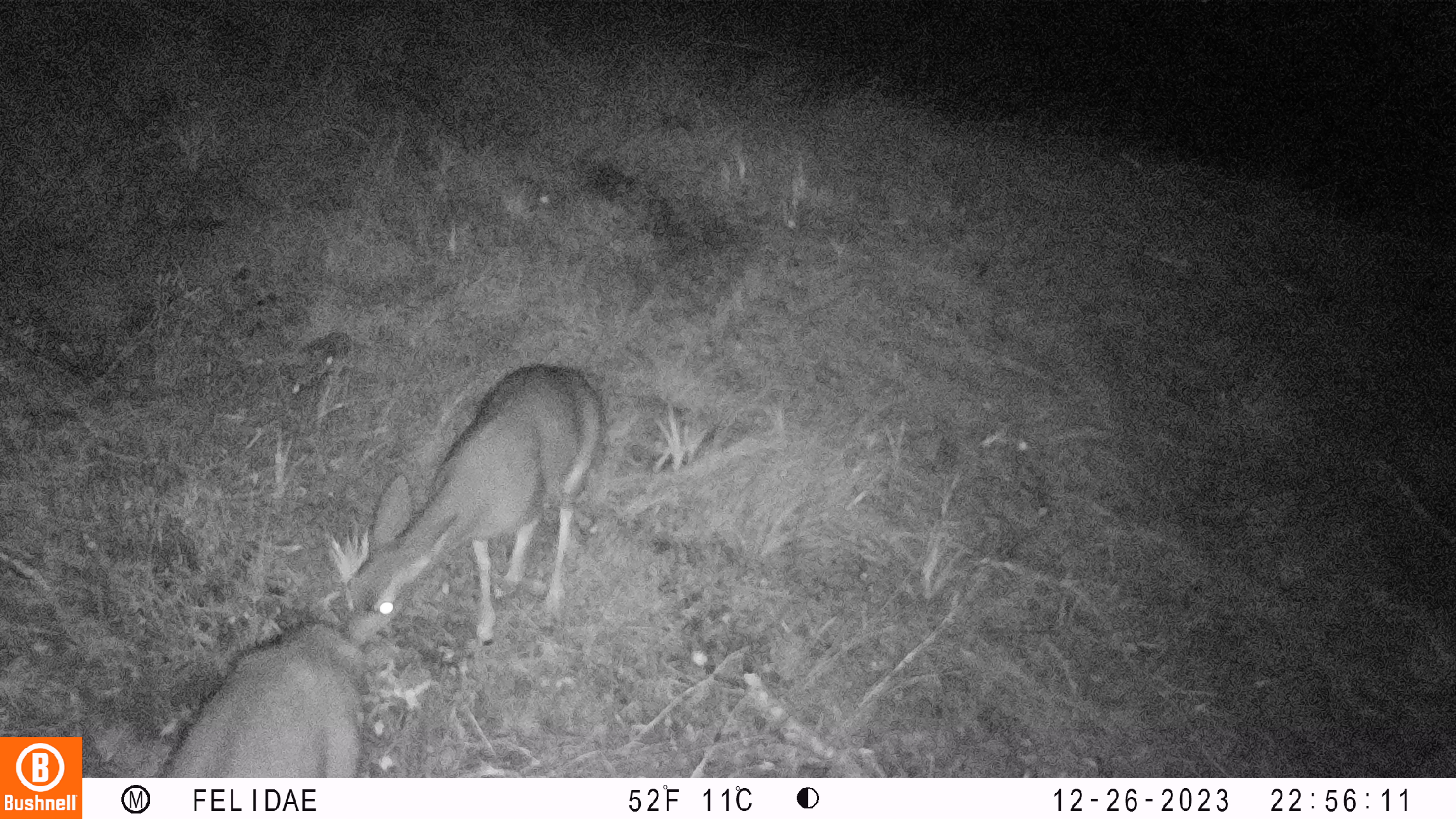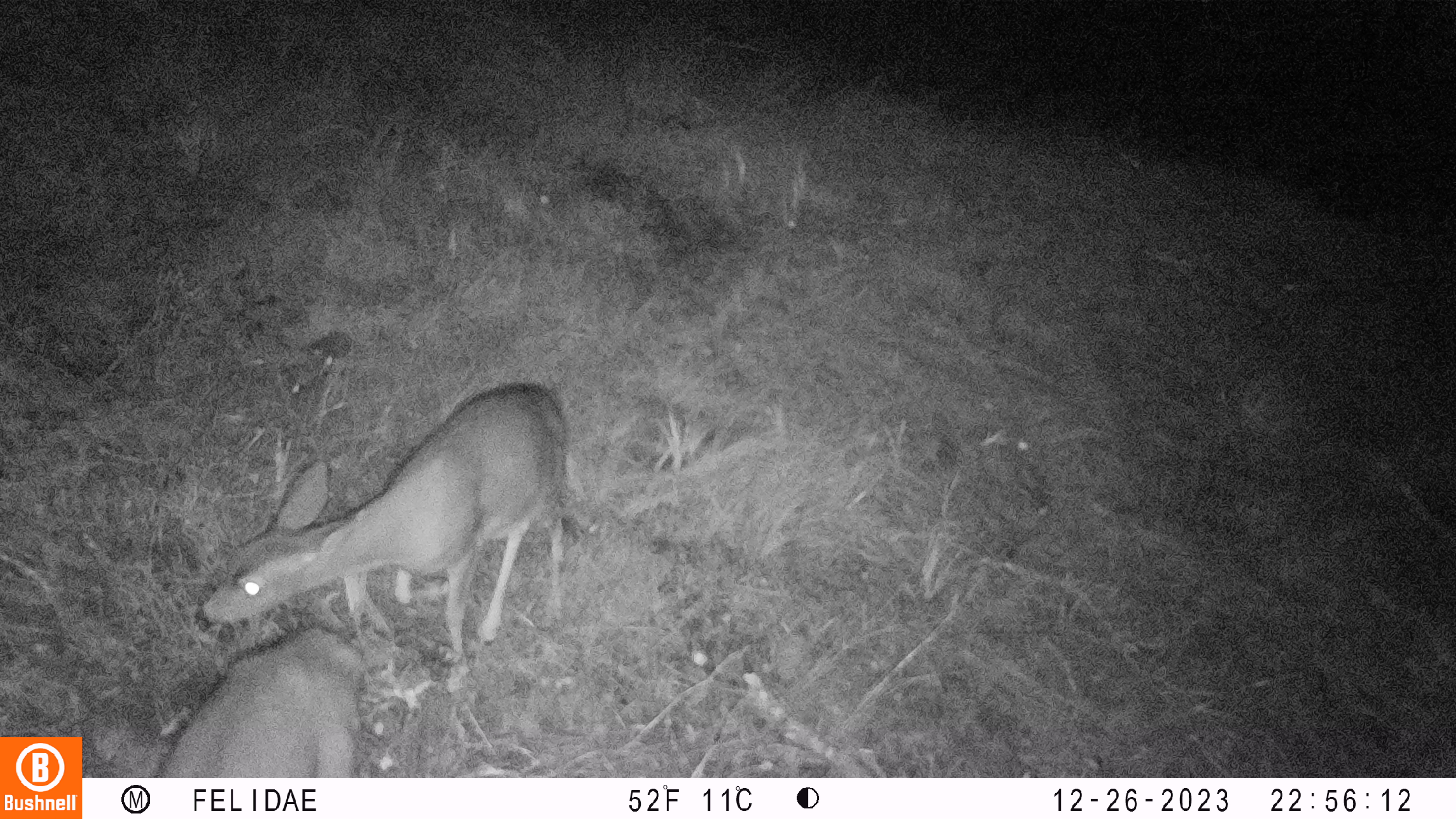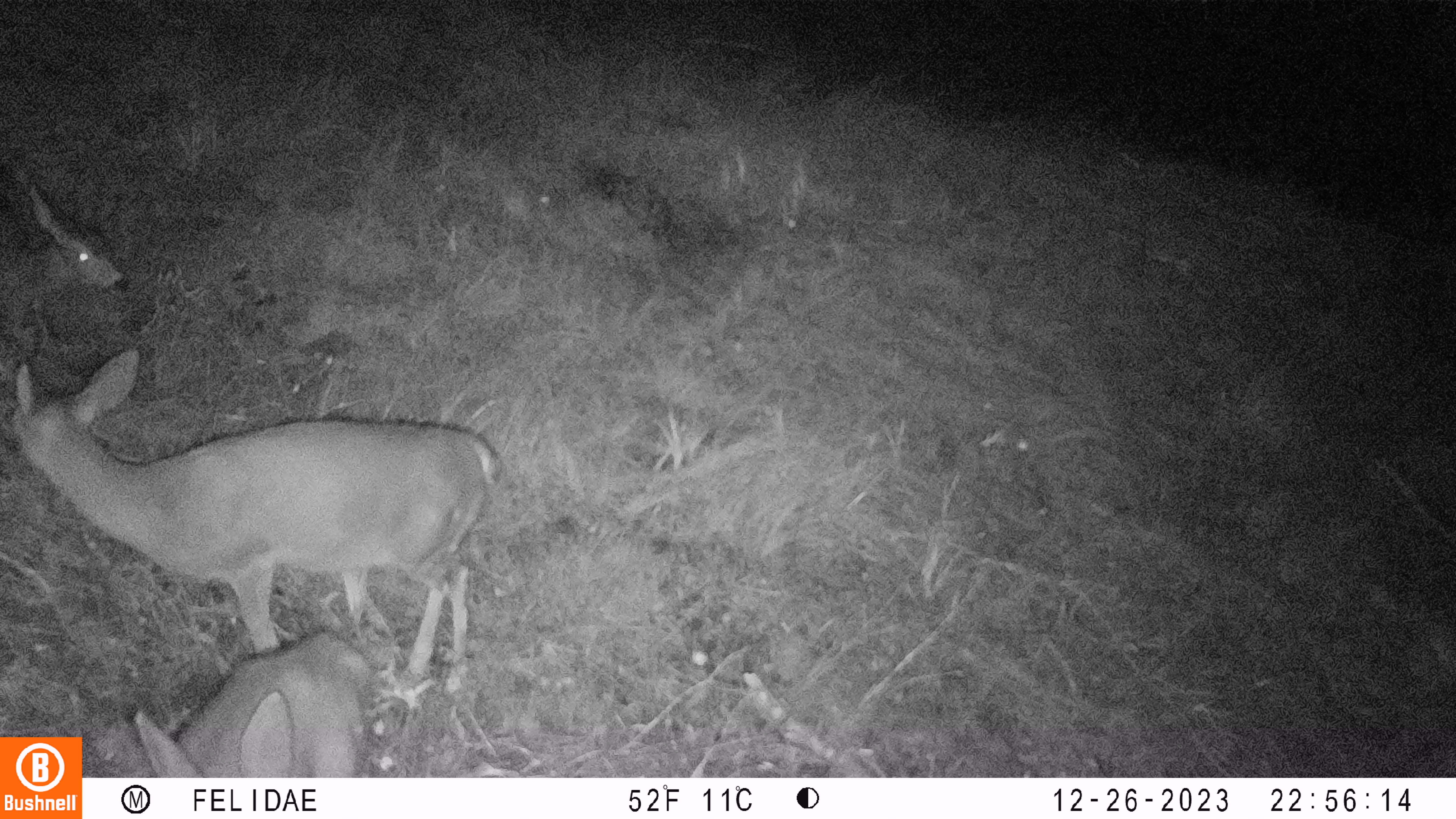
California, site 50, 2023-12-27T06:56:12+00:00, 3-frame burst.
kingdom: Animalia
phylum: Chordata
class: Mammalia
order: Artiodactyla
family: Cervidae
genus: Odocoileus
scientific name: Odocoileus hemionus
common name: mule deer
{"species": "mule deer (Odocoileus hemionus)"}